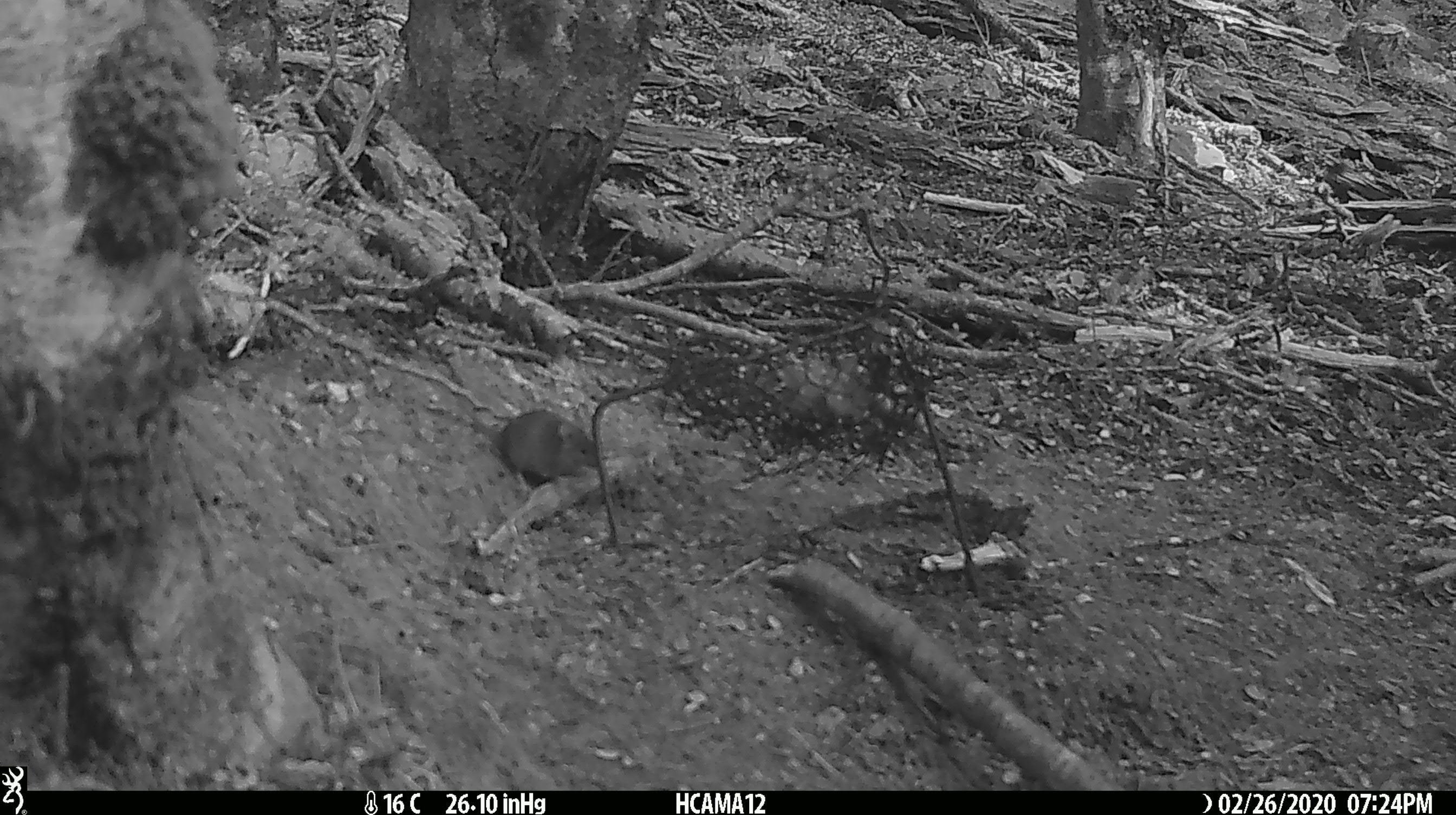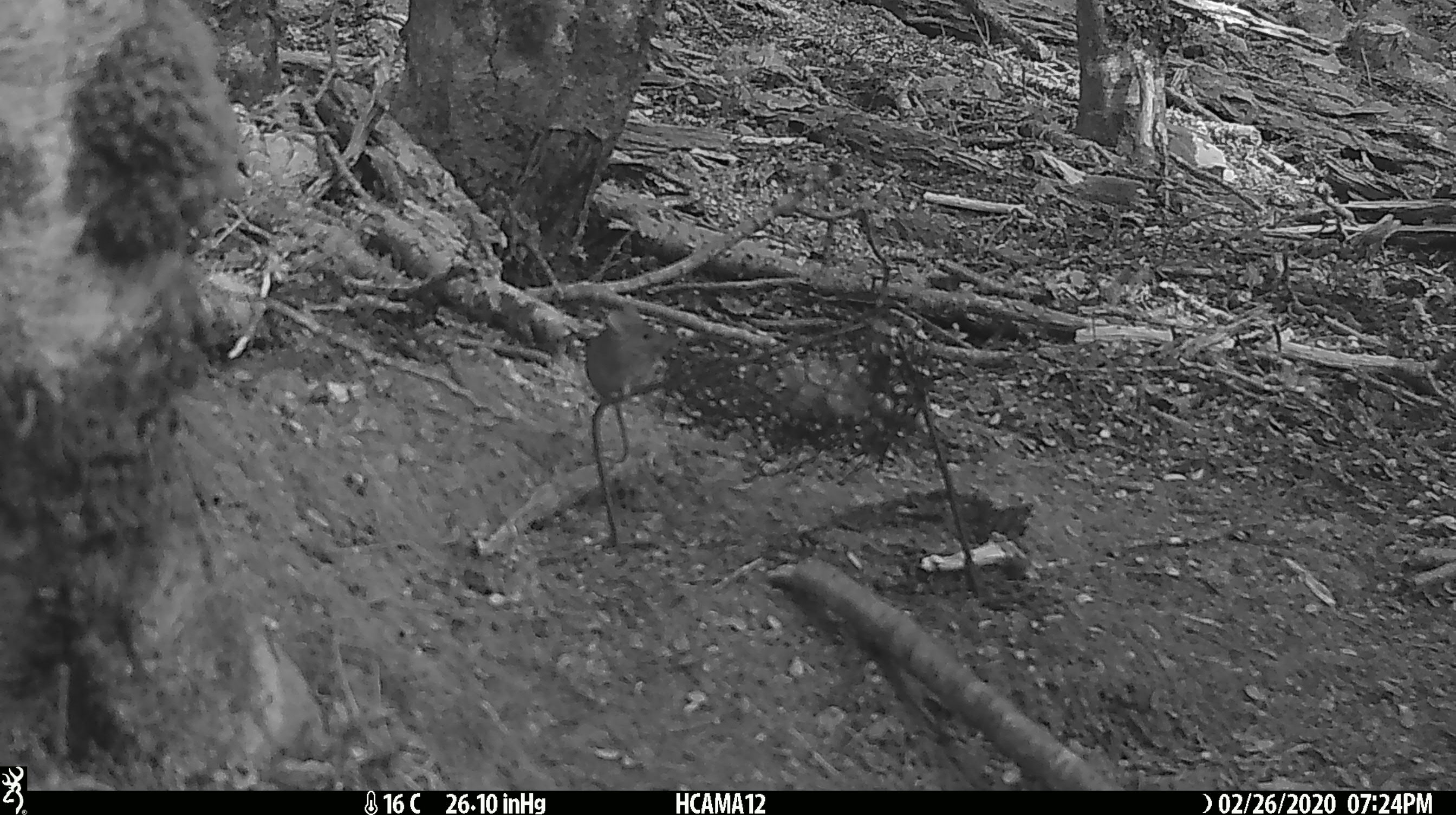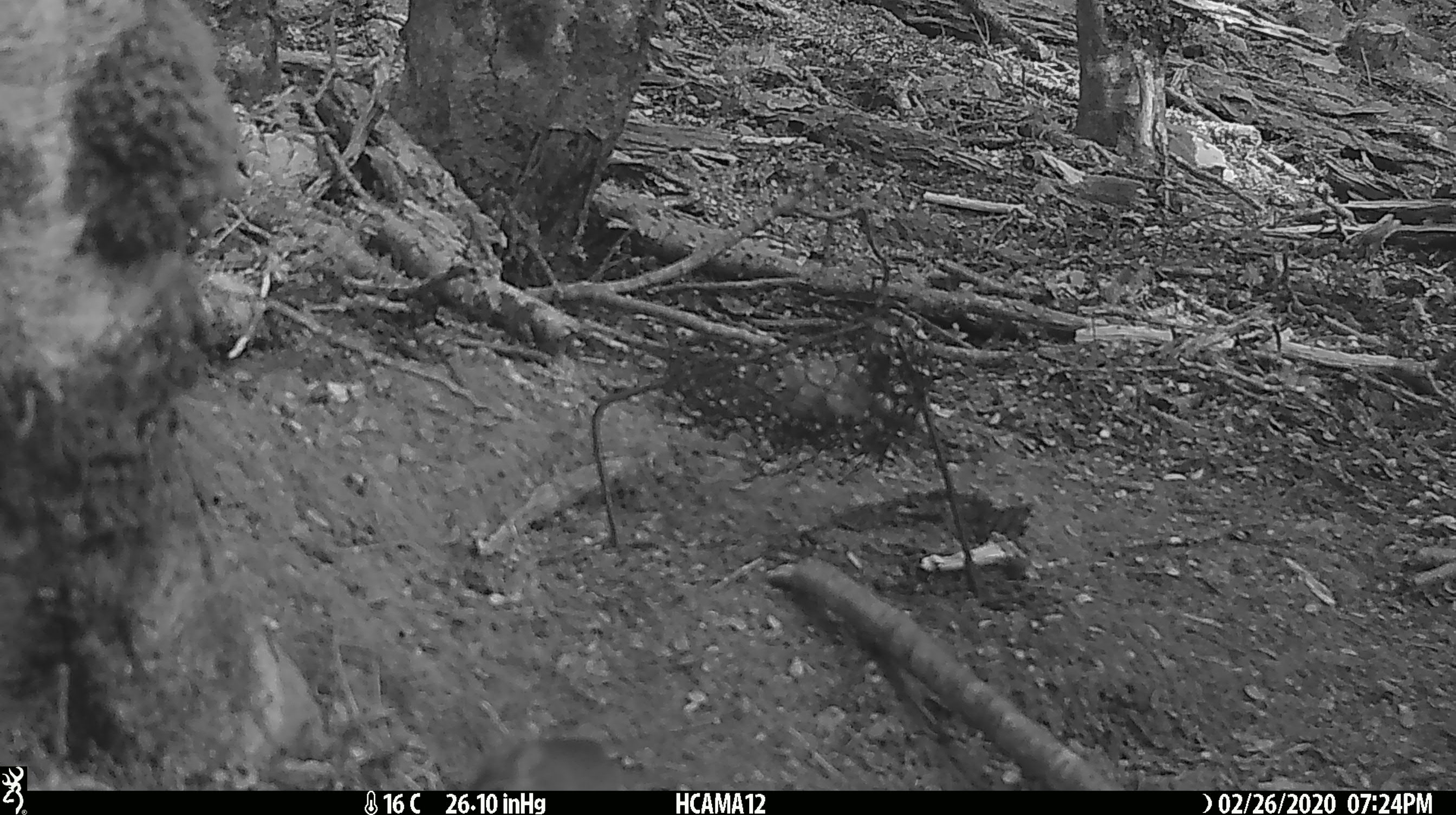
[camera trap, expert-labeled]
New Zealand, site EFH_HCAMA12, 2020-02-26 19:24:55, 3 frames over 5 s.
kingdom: Animalia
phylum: Chordata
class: Mammalia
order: Rodentia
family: Muridae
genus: Mus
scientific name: Mus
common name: mouse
Mouse (Mus).